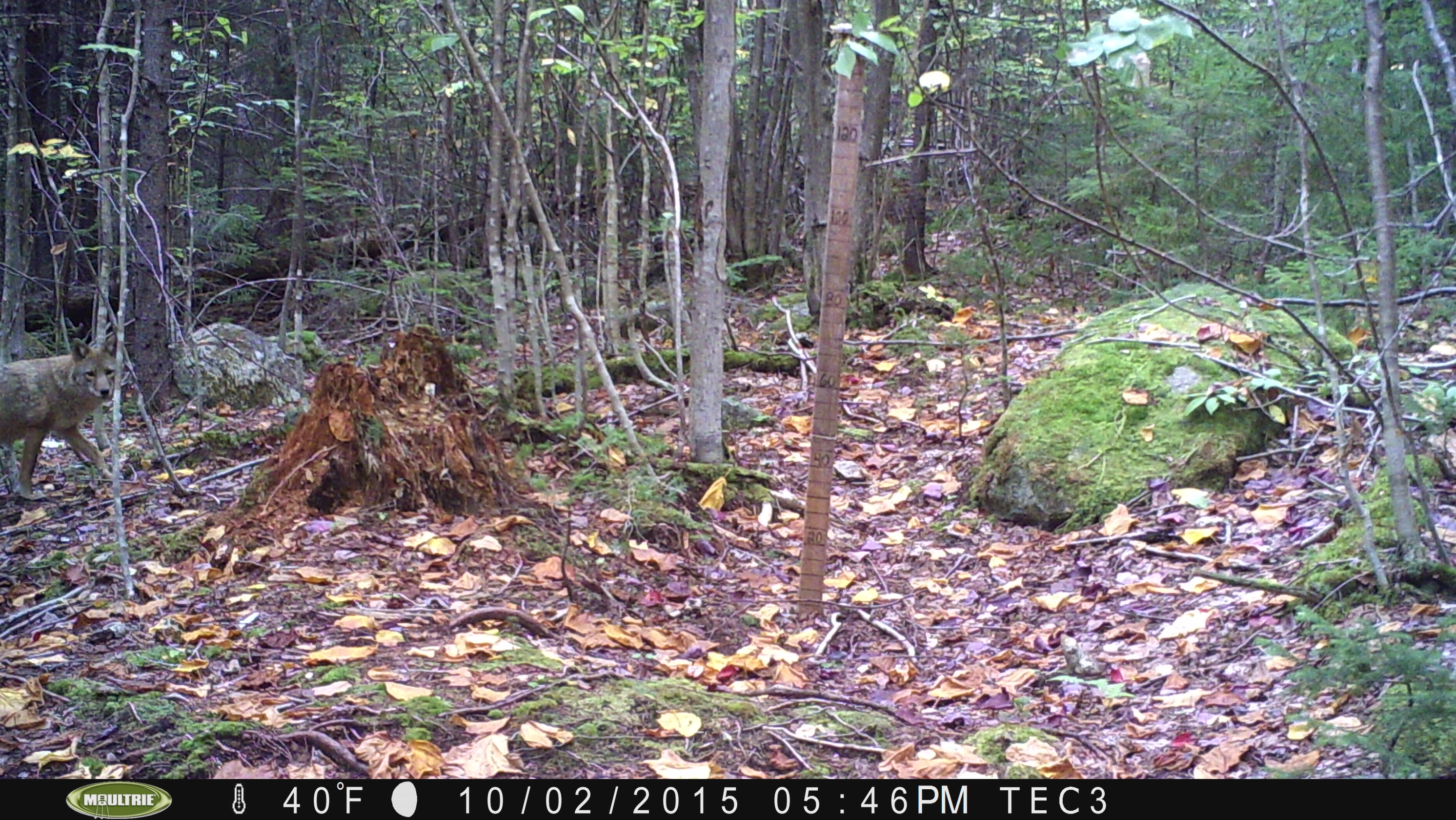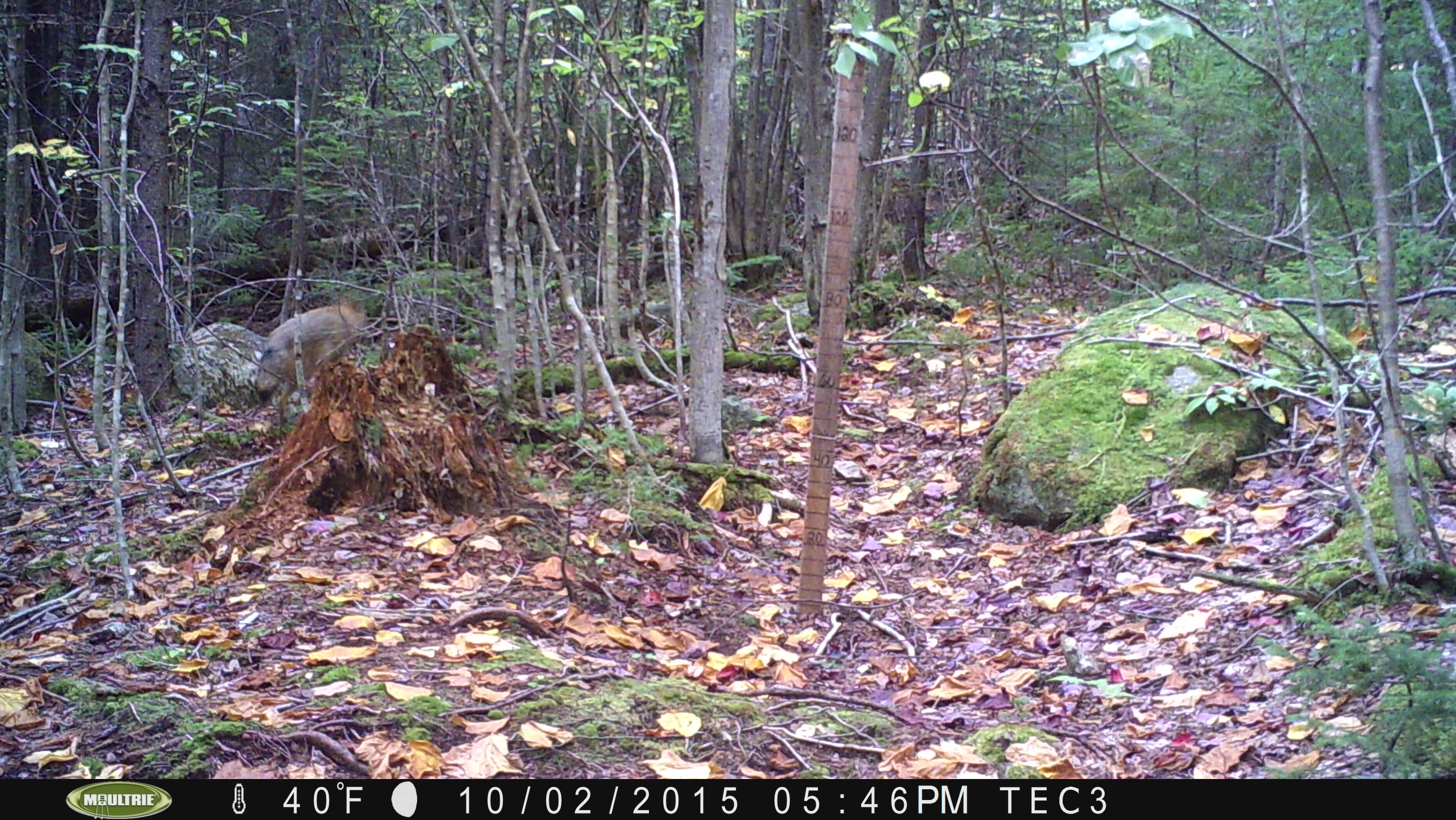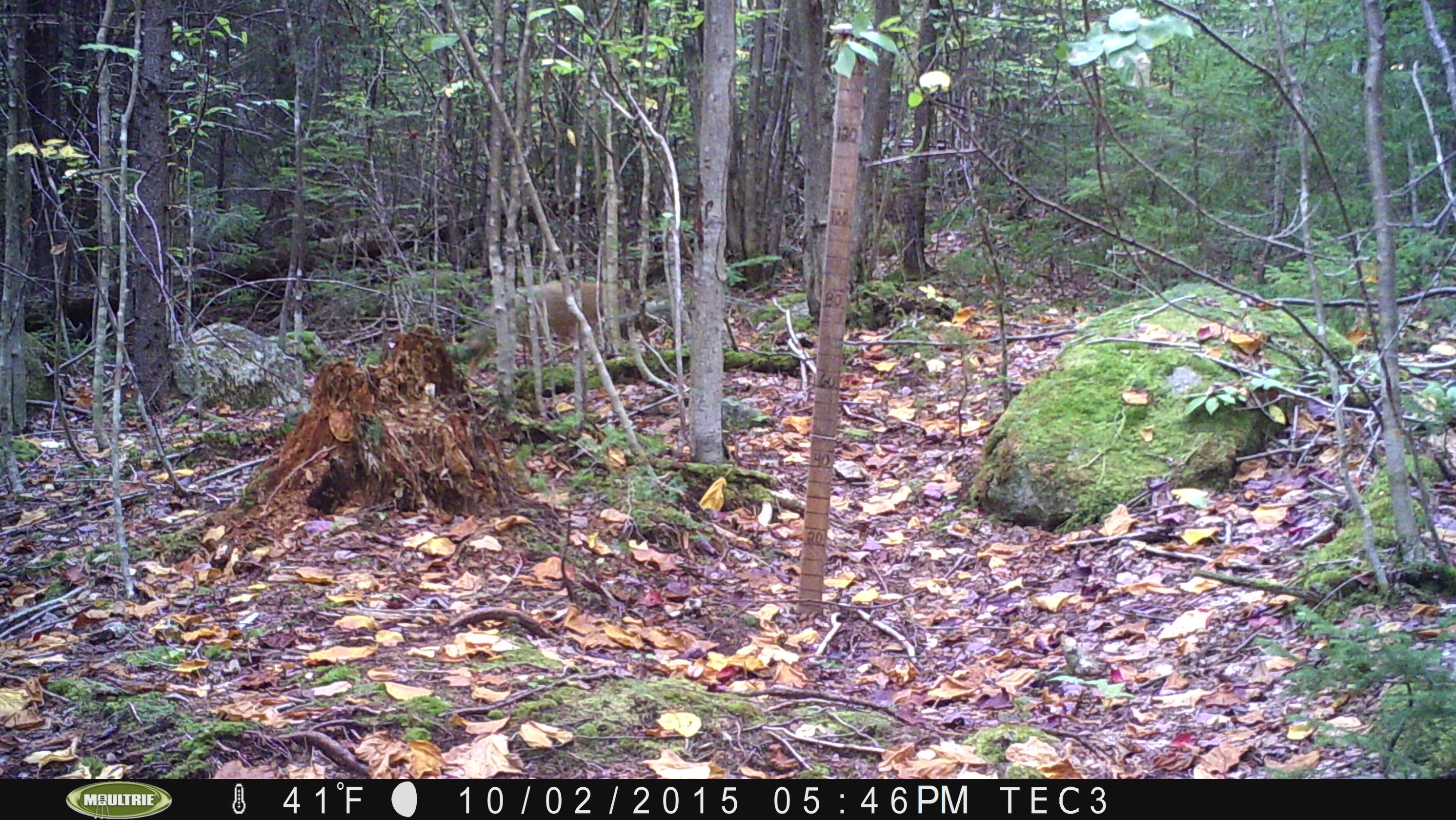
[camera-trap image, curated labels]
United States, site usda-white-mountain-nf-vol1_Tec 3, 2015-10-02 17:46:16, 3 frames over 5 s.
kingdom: Animalia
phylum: Chordata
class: Mammalia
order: Carnivora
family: Canidae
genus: Canis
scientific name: Canis latrans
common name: coyote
Coyote (Canis latrans).